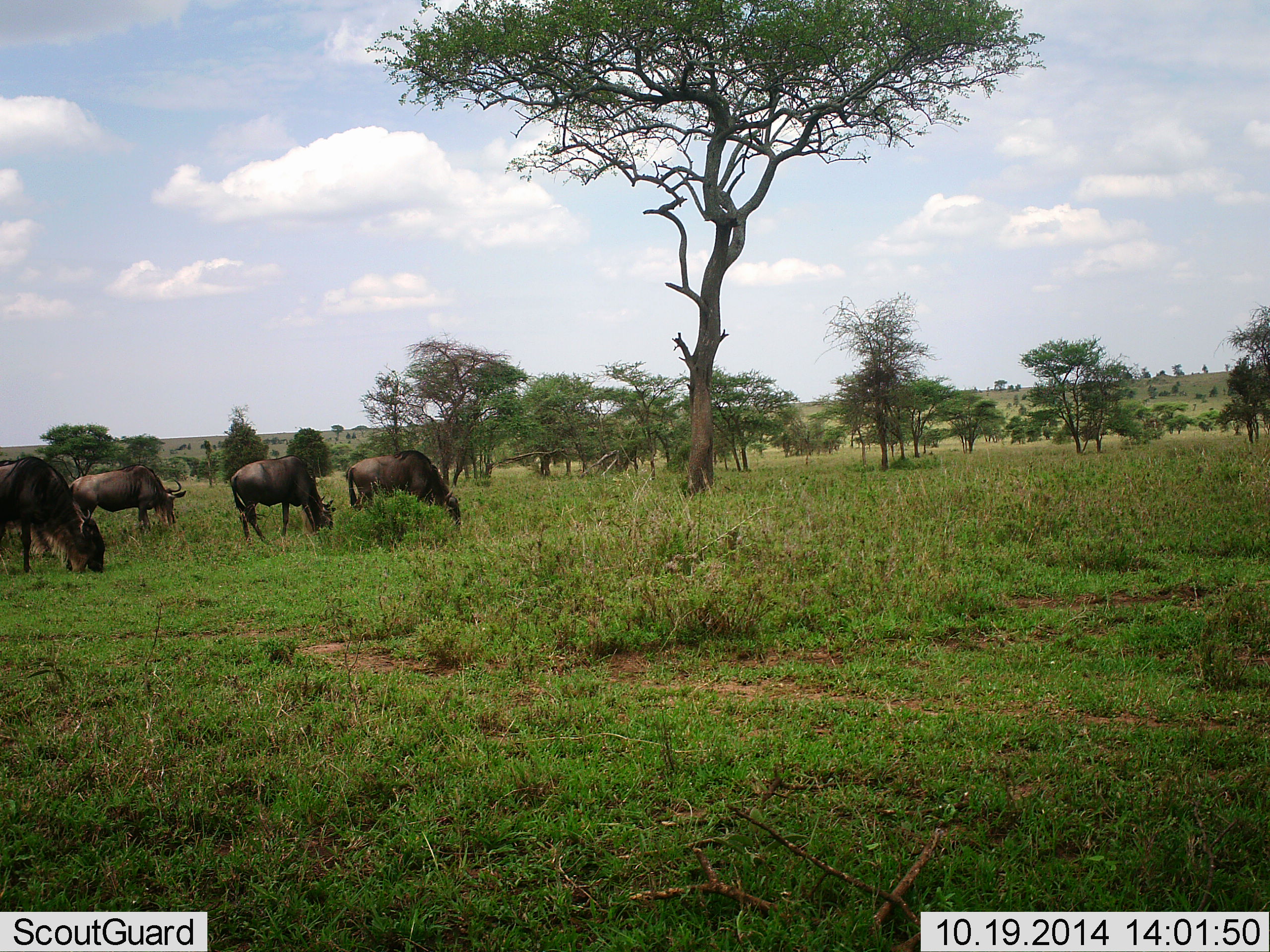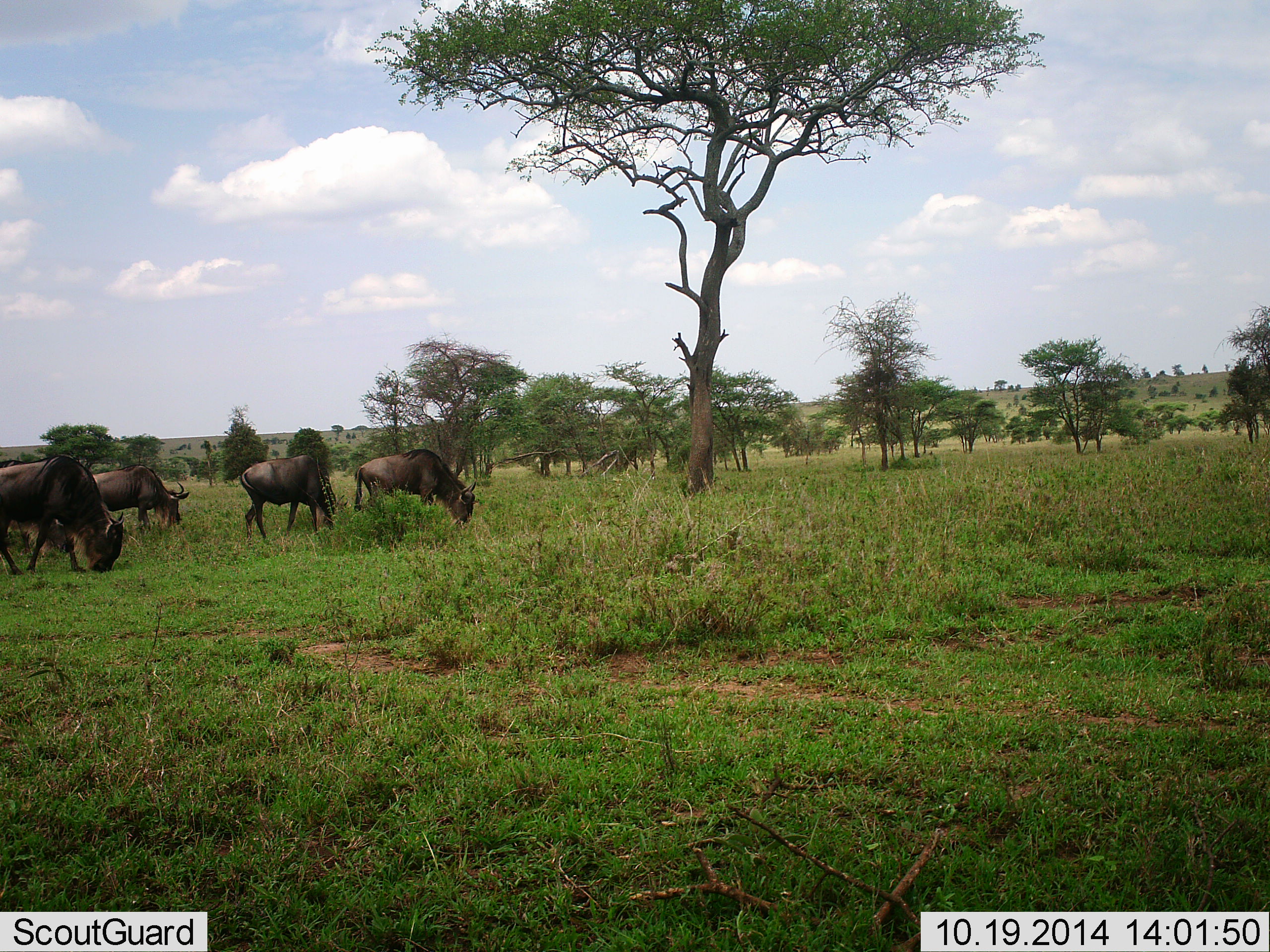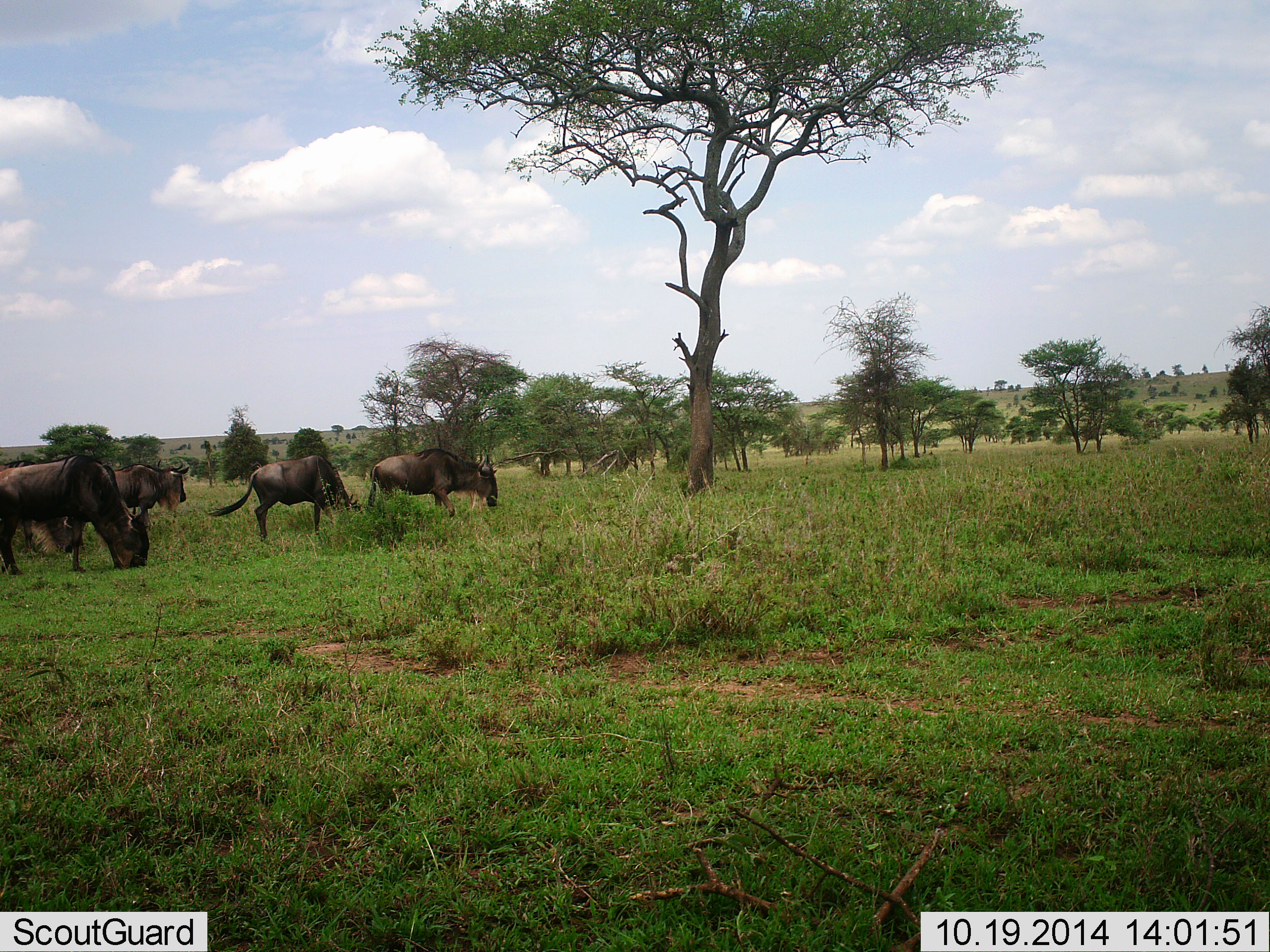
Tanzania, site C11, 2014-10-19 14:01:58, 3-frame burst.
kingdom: Animalia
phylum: Chordata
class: Mammalia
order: Artiodactyla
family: Bovidae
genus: Connochaetes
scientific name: Connochaetes taurinus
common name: blue wildebeest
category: wildebeest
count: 4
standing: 20%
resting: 0%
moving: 40%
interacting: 0%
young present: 0%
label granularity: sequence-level